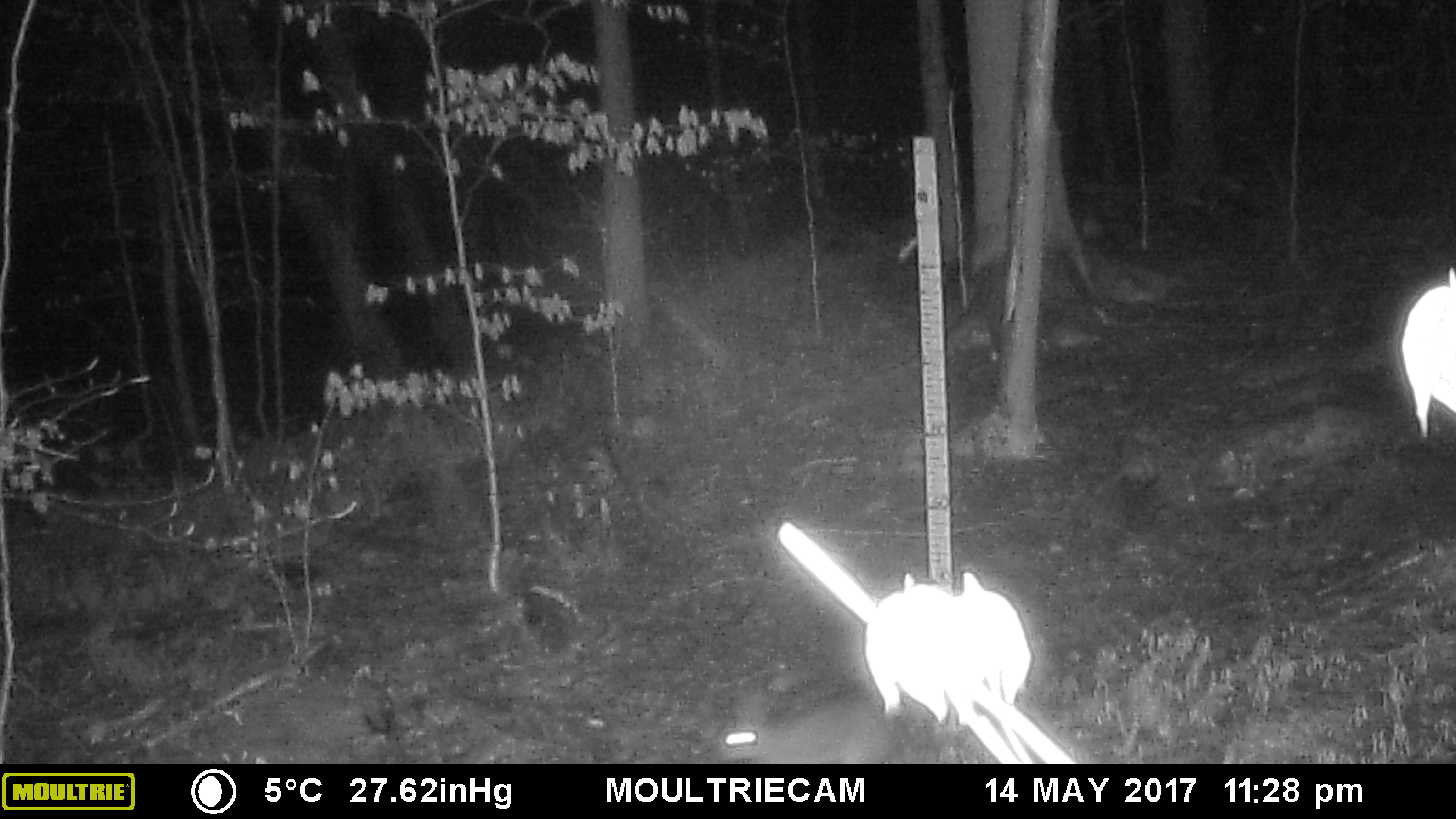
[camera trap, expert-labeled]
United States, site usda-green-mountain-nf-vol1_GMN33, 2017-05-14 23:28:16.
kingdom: Animalia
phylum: Chordata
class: Mammalia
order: Lagomorpha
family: Leporidae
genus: Lepus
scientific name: Lepus americanus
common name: snowshoe hare